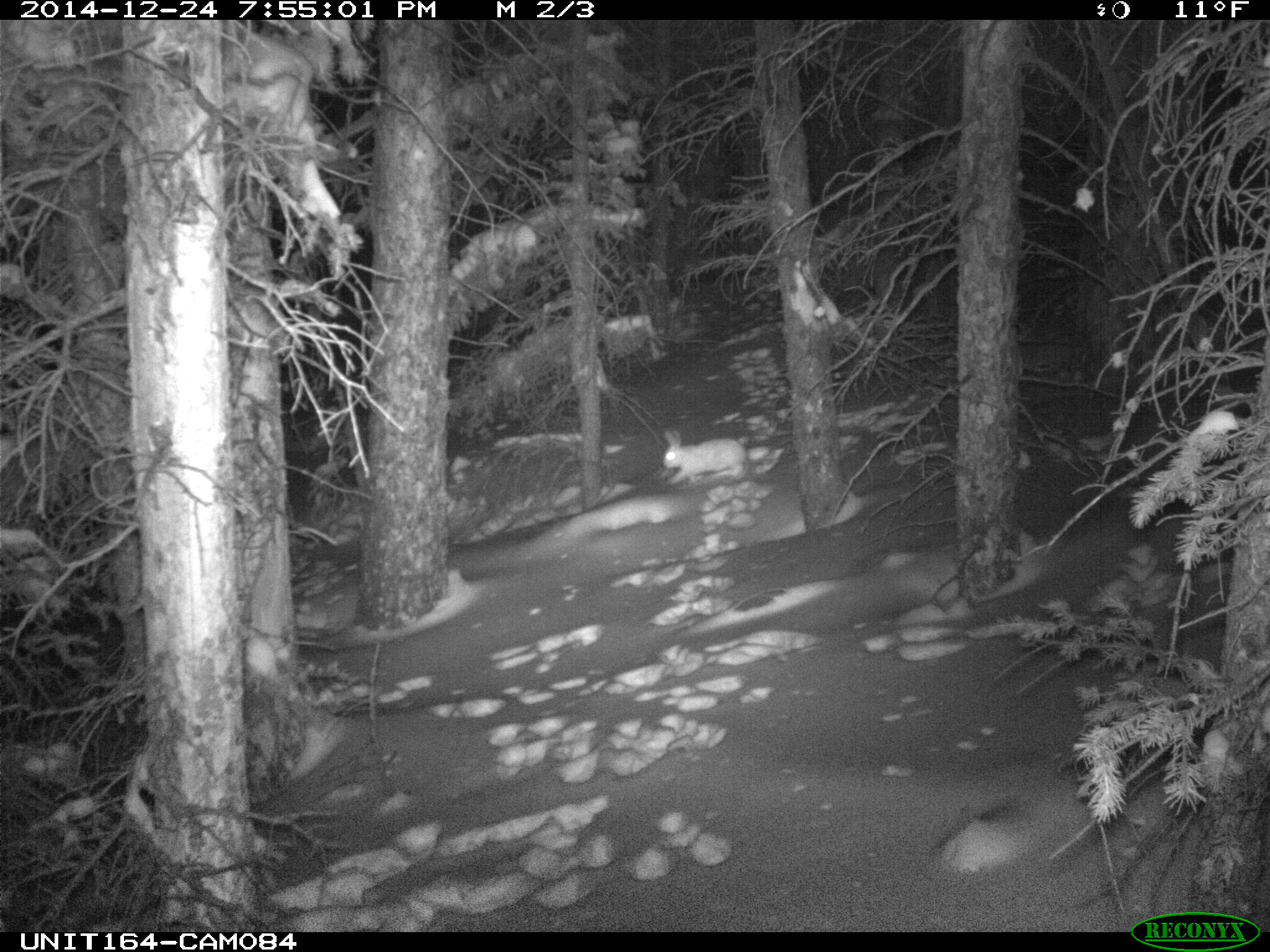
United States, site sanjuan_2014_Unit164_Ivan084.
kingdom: Animalia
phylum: Chordata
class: Mammalia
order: Lagomorpha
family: Leporidae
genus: Lepus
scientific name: Lepus americanus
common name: snowshoe hare